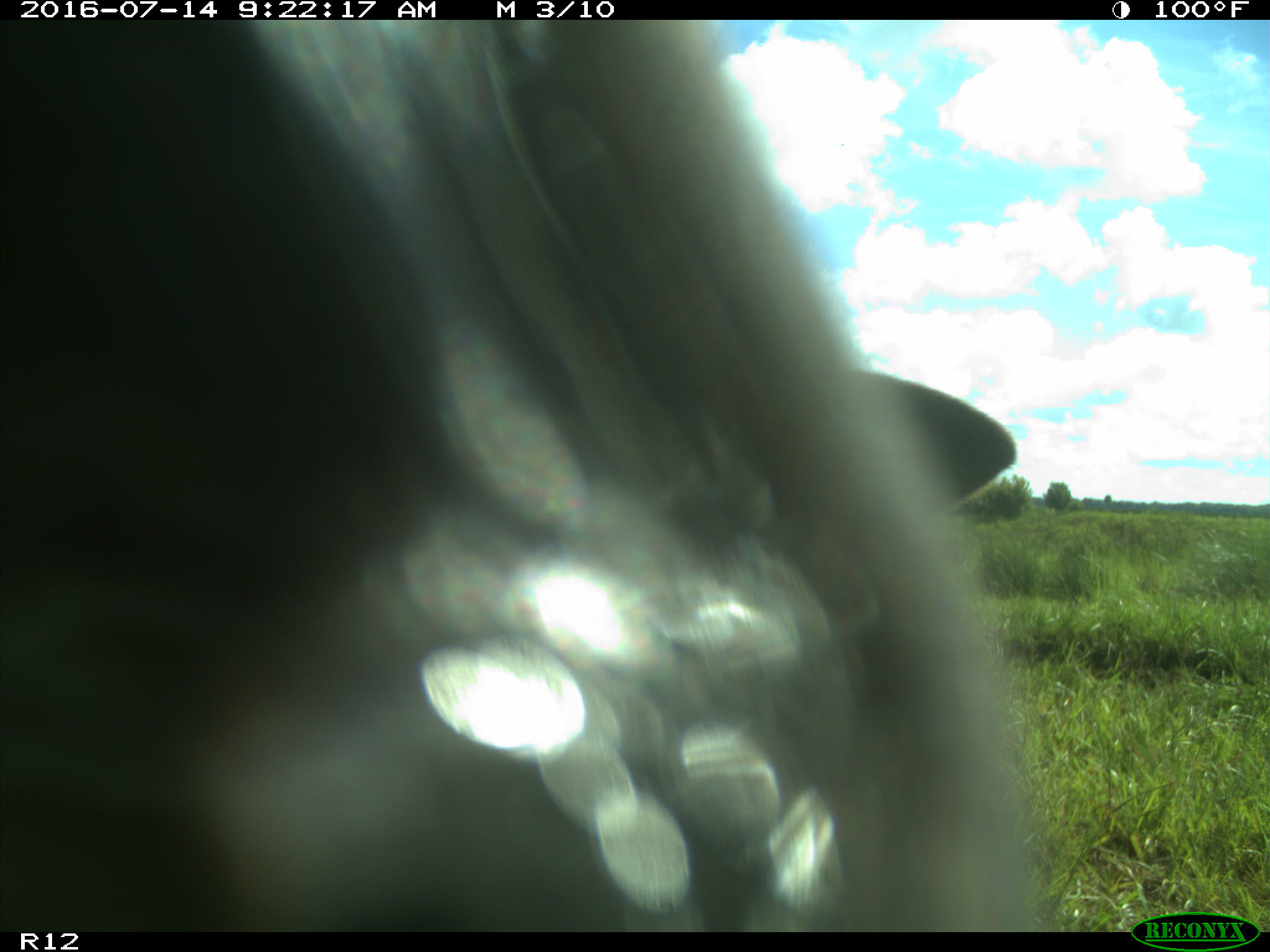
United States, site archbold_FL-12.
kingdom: Animalia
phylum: Chordata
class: Mammalia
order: Artiodactyla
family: Bovidae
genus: Bos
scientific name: Bos taurus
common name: domestic cow